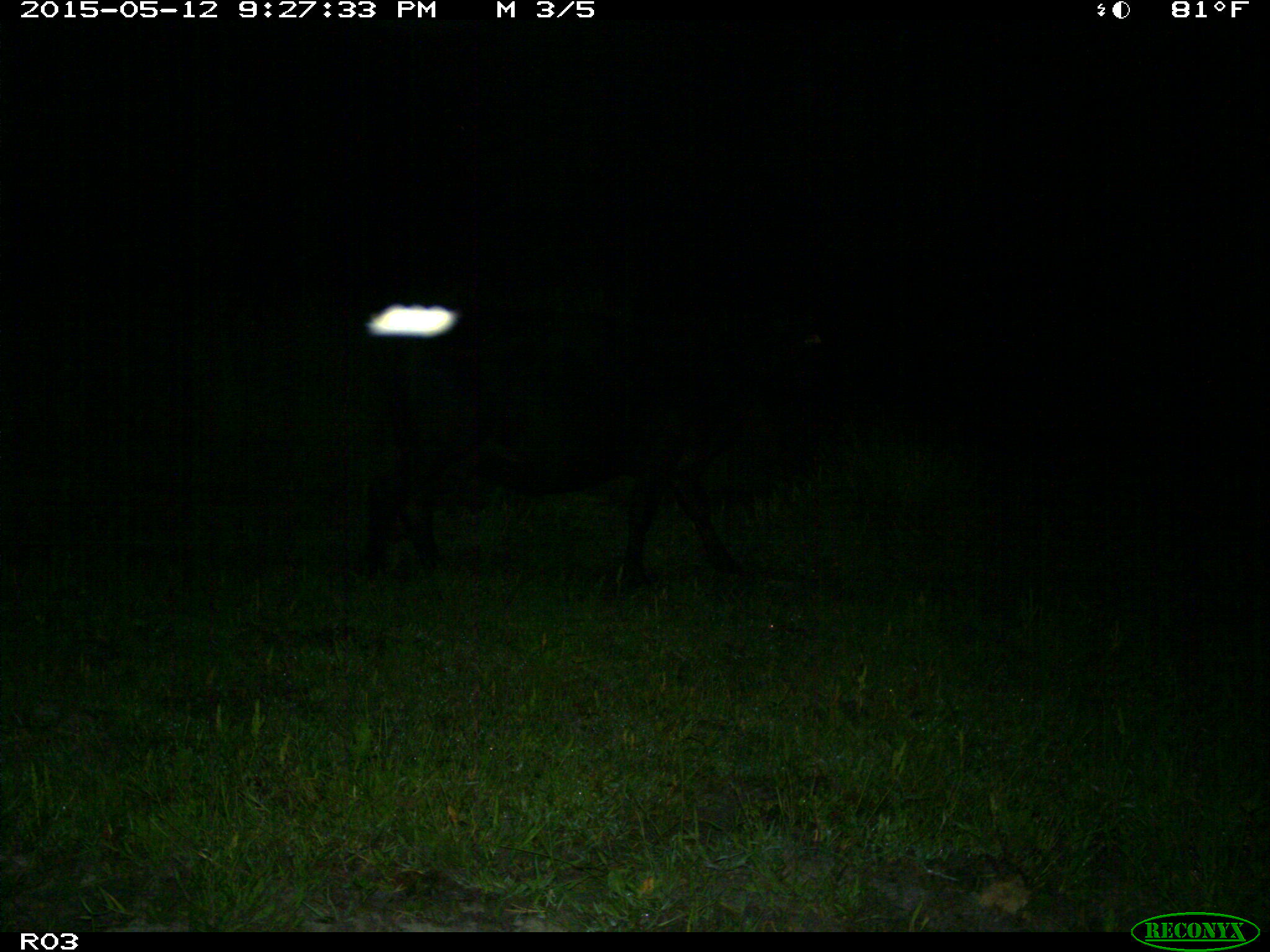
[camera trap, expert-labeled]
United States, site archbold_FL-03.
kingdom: Animalia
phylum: Chordata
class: Mammalia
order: Artiodactyla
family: Bovidae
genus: Bos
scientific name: Bos taurus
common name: domestic cow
Bos taurus (domestic cow).